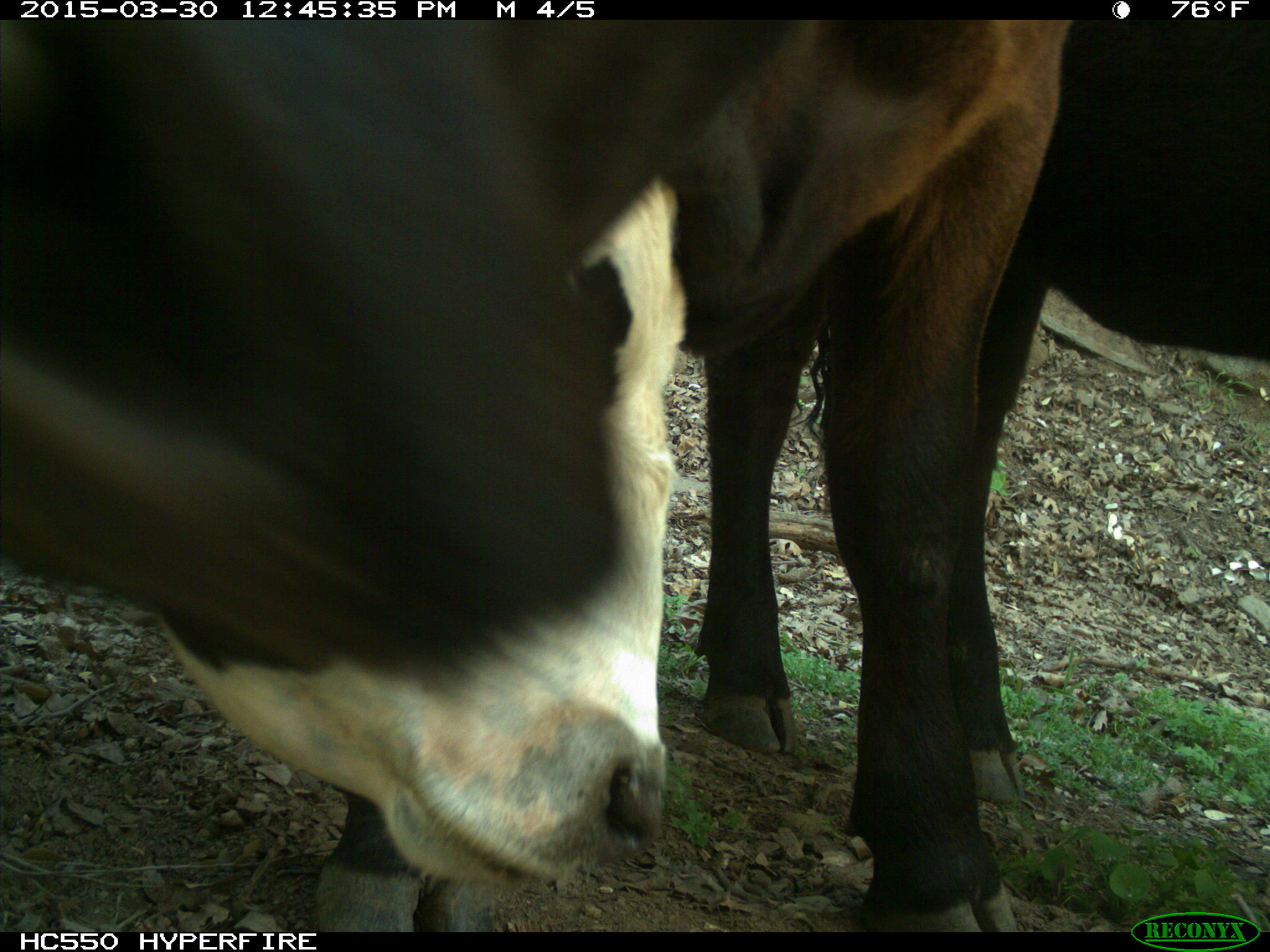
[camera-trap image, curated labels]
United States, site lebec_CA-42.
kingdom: Animalia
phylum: Chordata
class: Mammalia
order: Artiodactyla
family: Bovidae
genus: Bos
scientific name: Bos taurus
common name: domestic cow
Bos taurus (domestic cow).